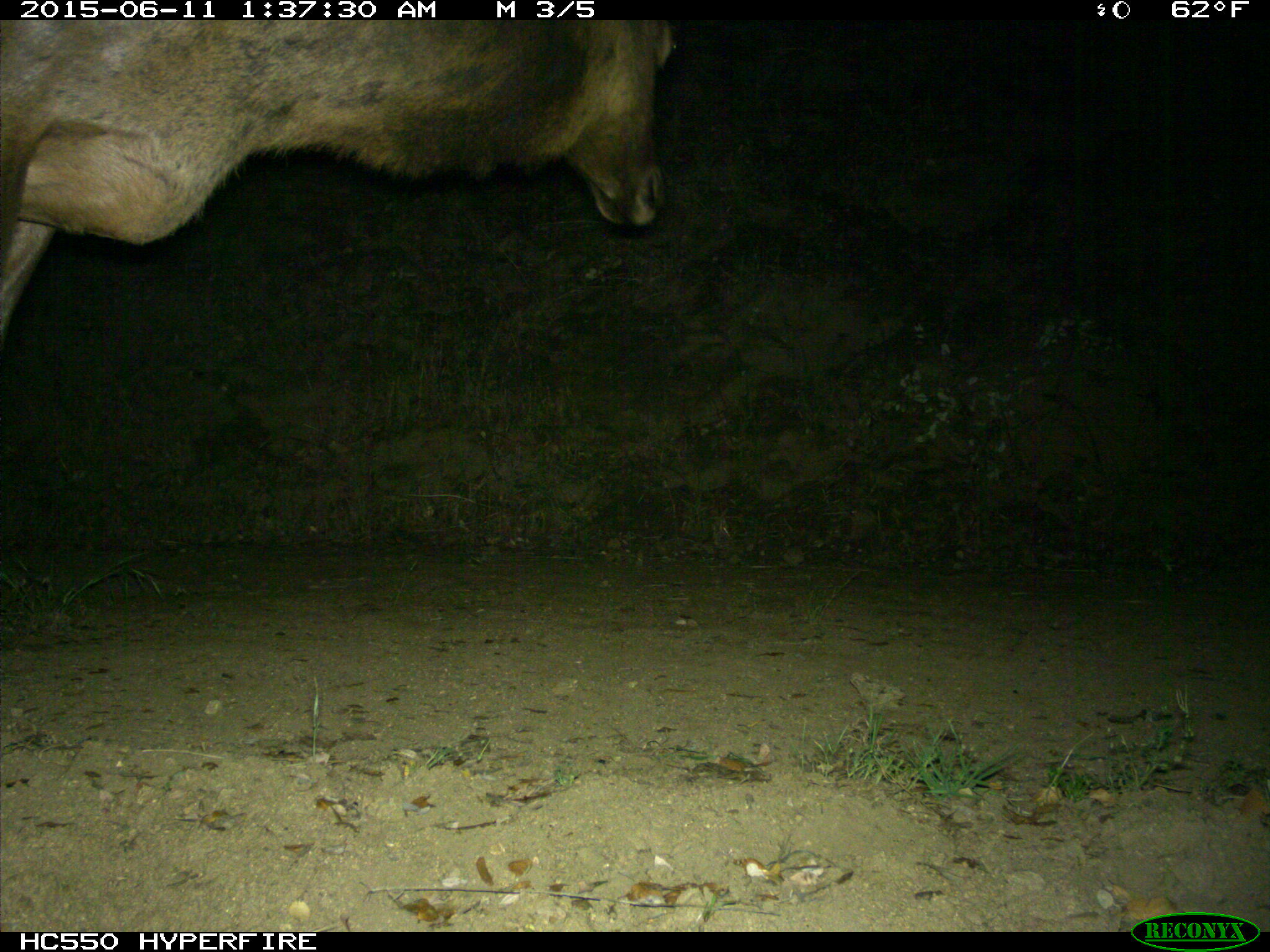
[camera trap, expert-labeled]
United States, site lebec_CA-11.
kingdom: Animalia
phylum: Chordata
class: Mammalia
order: Artiodactyla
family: Cervidae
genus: Cervus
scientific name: Cervus canadensis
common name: elk